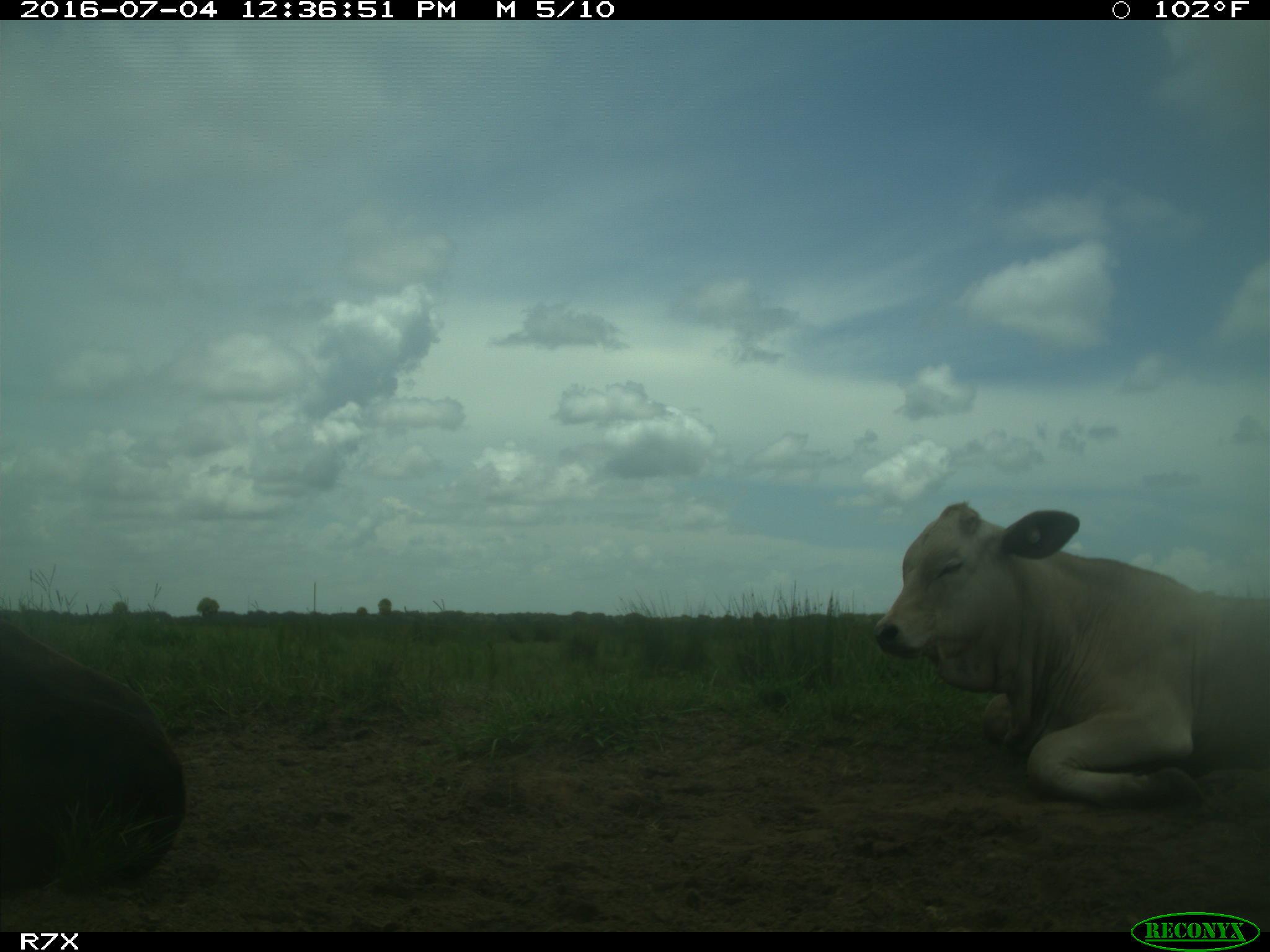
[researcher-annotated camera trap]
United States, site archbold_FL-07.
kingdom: Animalia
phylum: Chordata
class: Mammalia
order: Artiodactyla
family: Bovidae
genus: Bos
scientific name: Bos taurus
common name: domestic cow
Bos taurus (domestic cow).